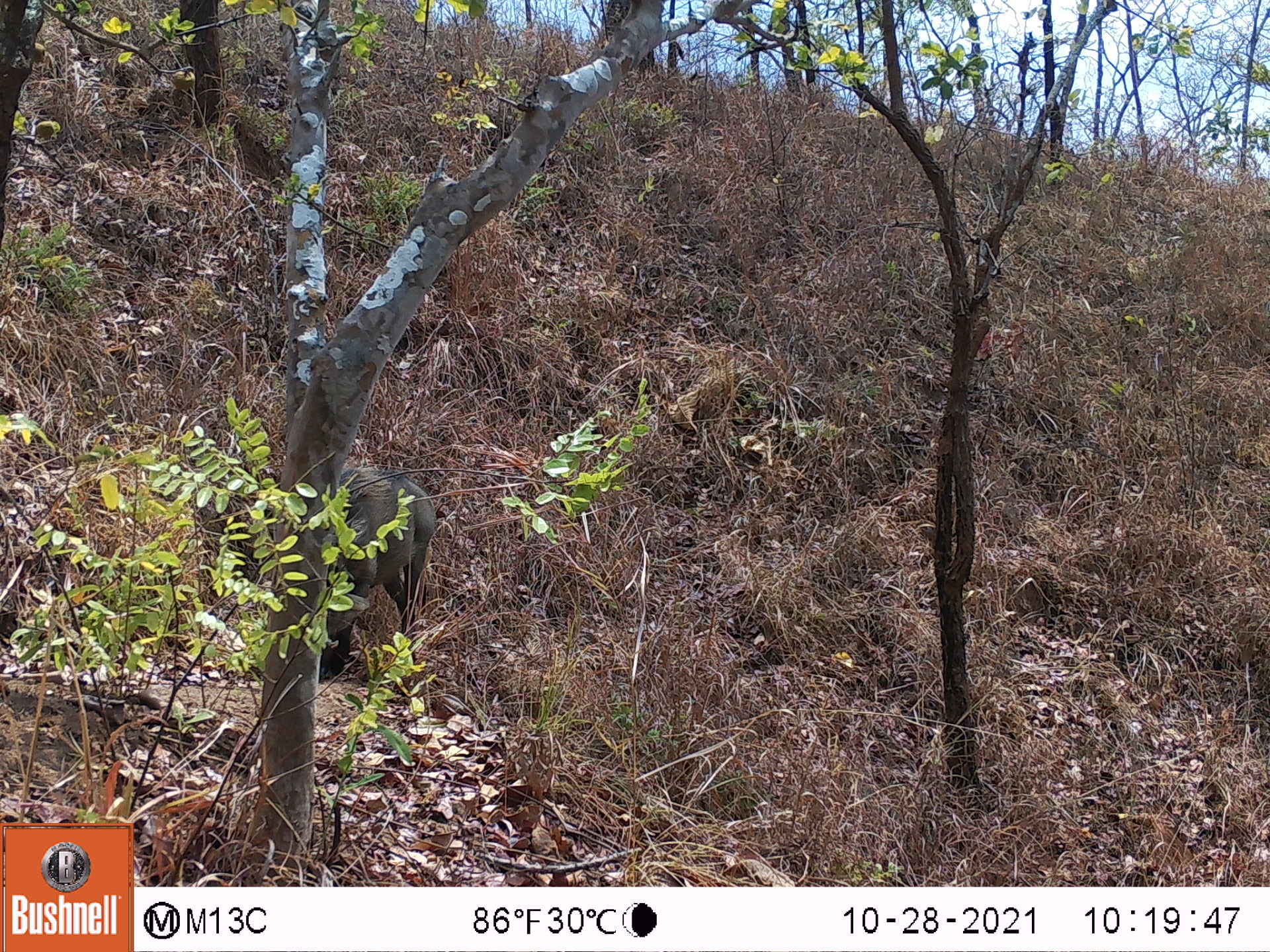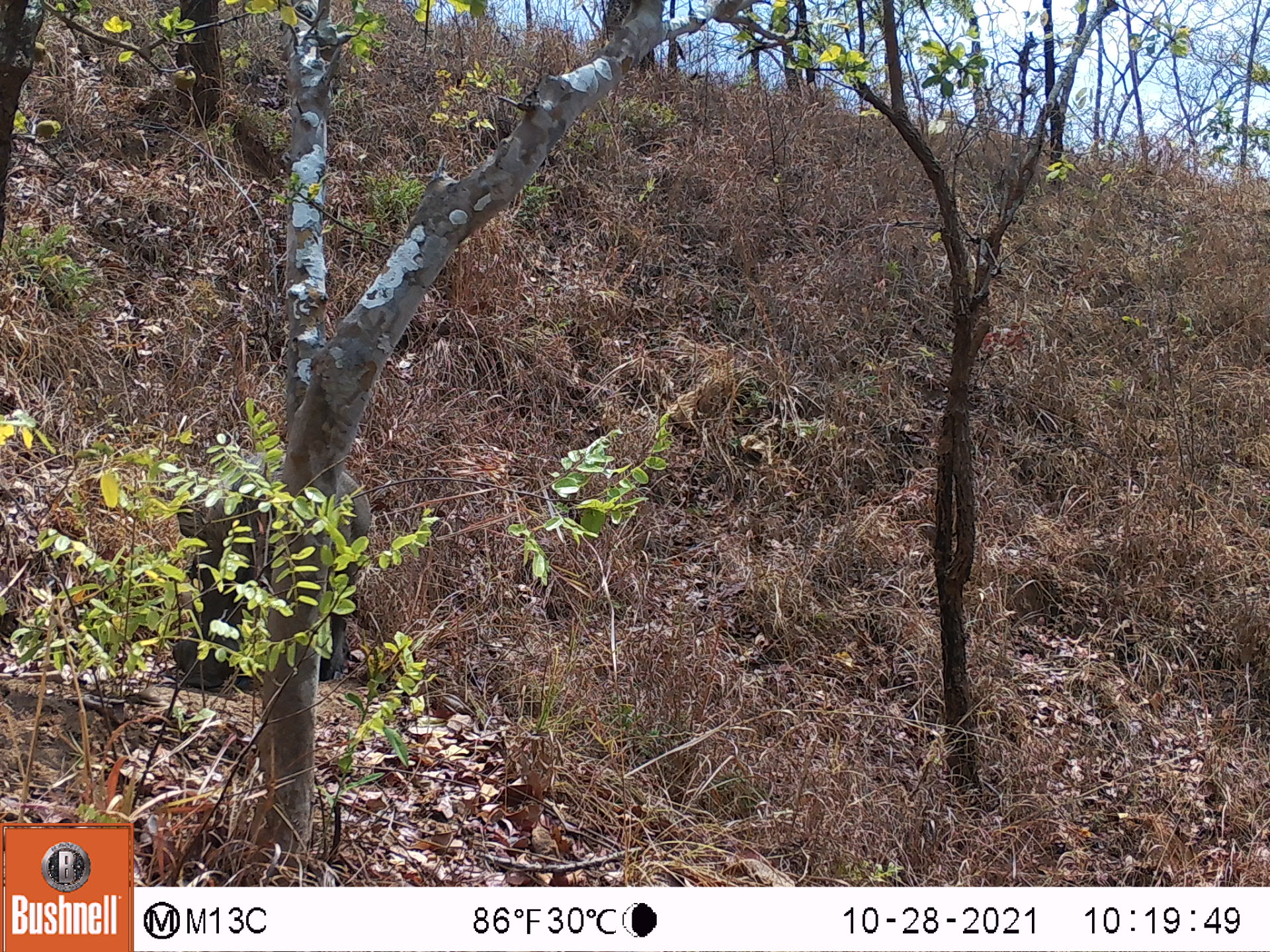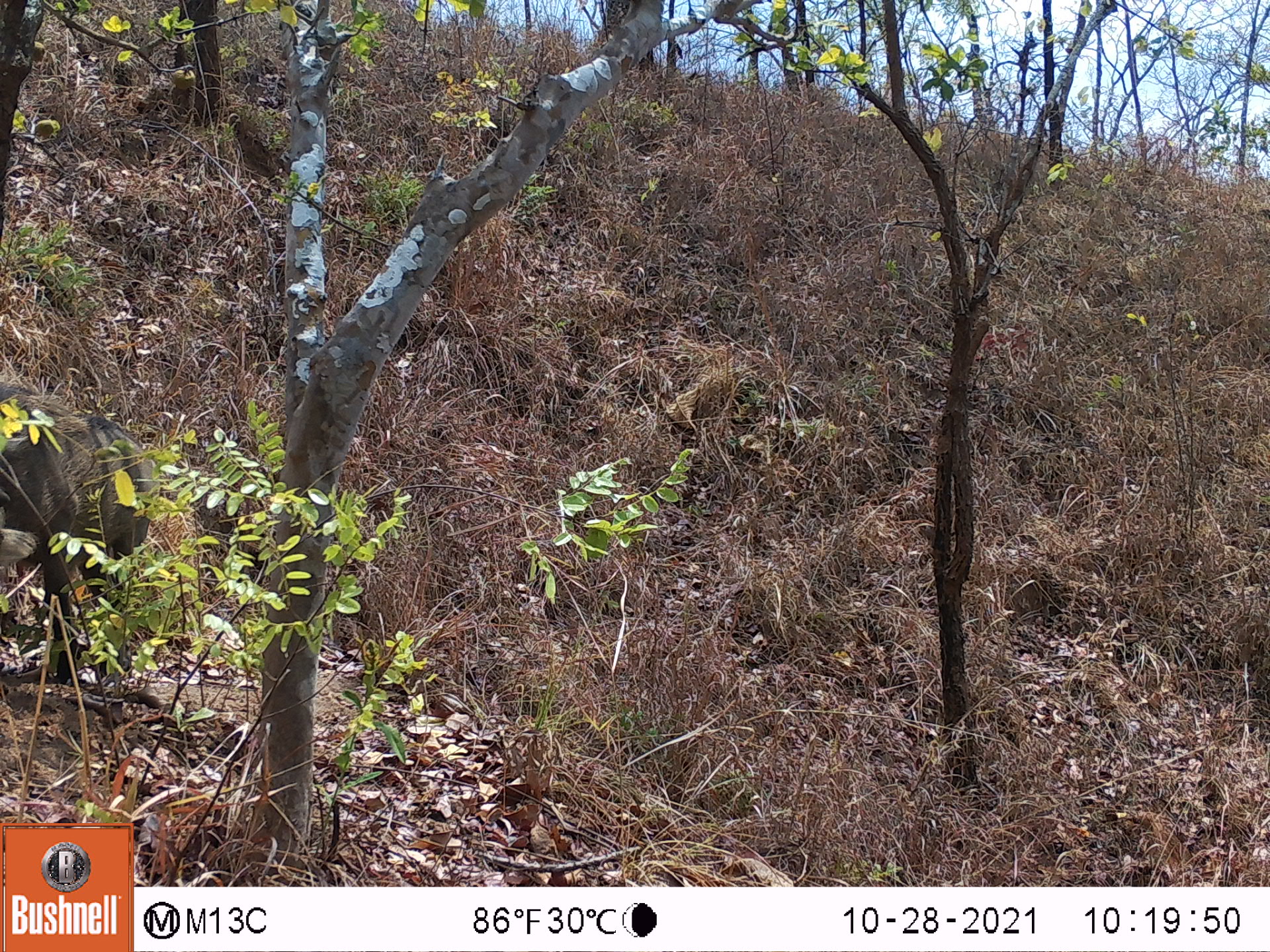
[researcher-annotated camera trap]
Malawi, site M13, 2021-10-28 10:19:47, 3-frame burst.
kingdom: Animalia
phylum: Chordata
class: Mammalia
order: Artiodactyla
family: Suidae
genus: Phacochoerus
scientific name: Phacochoerus africanus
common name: common warthog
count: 1